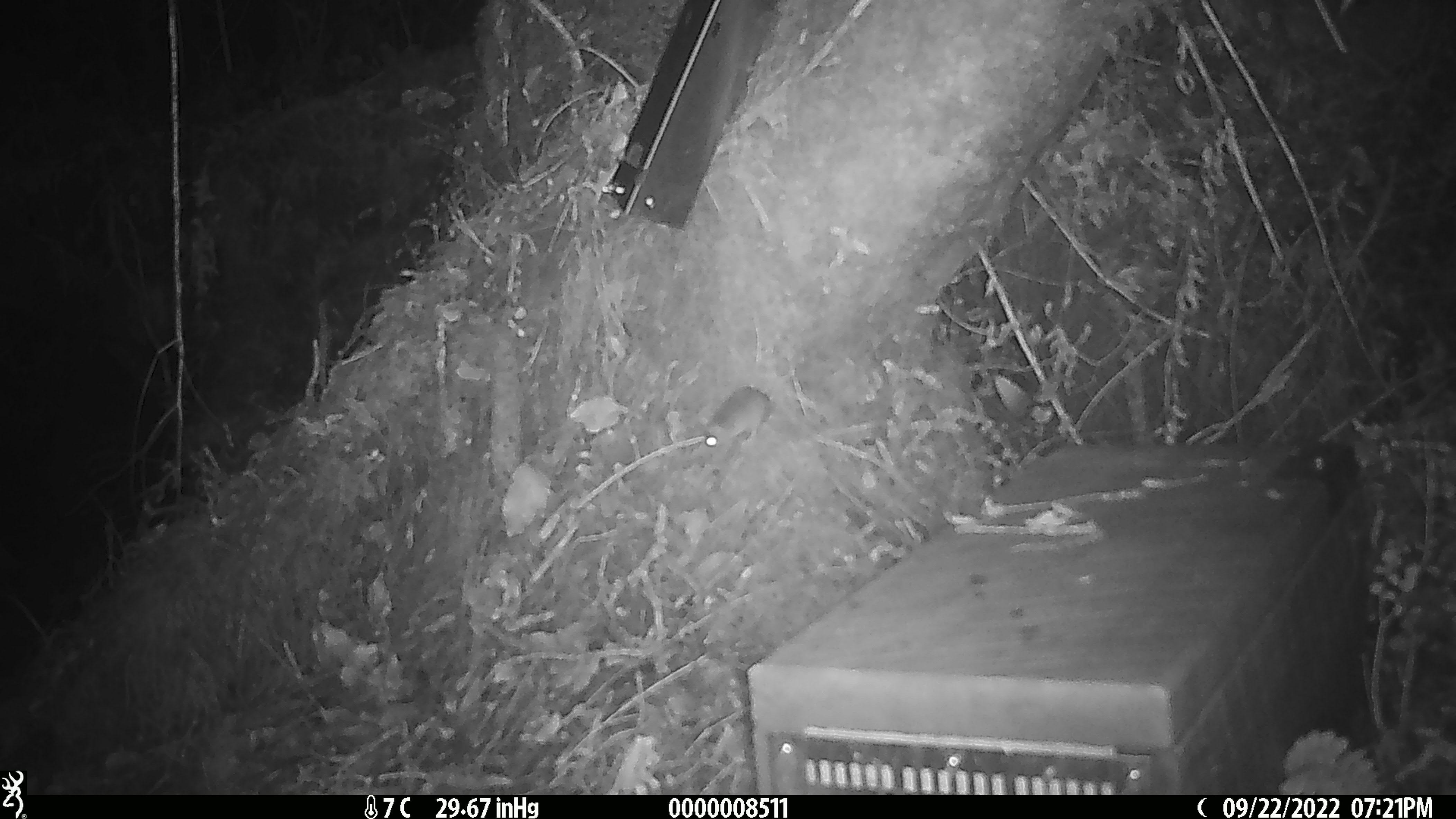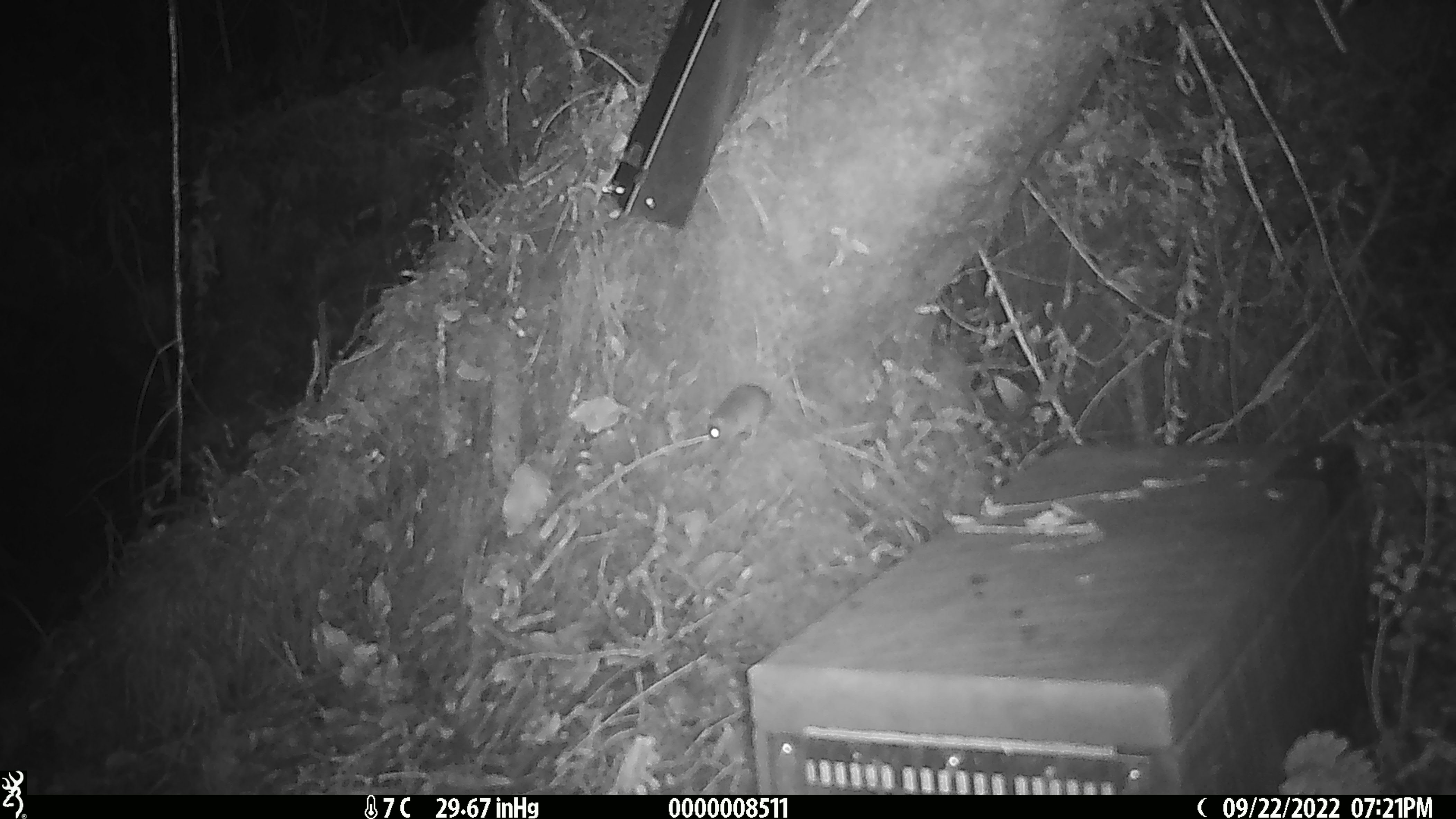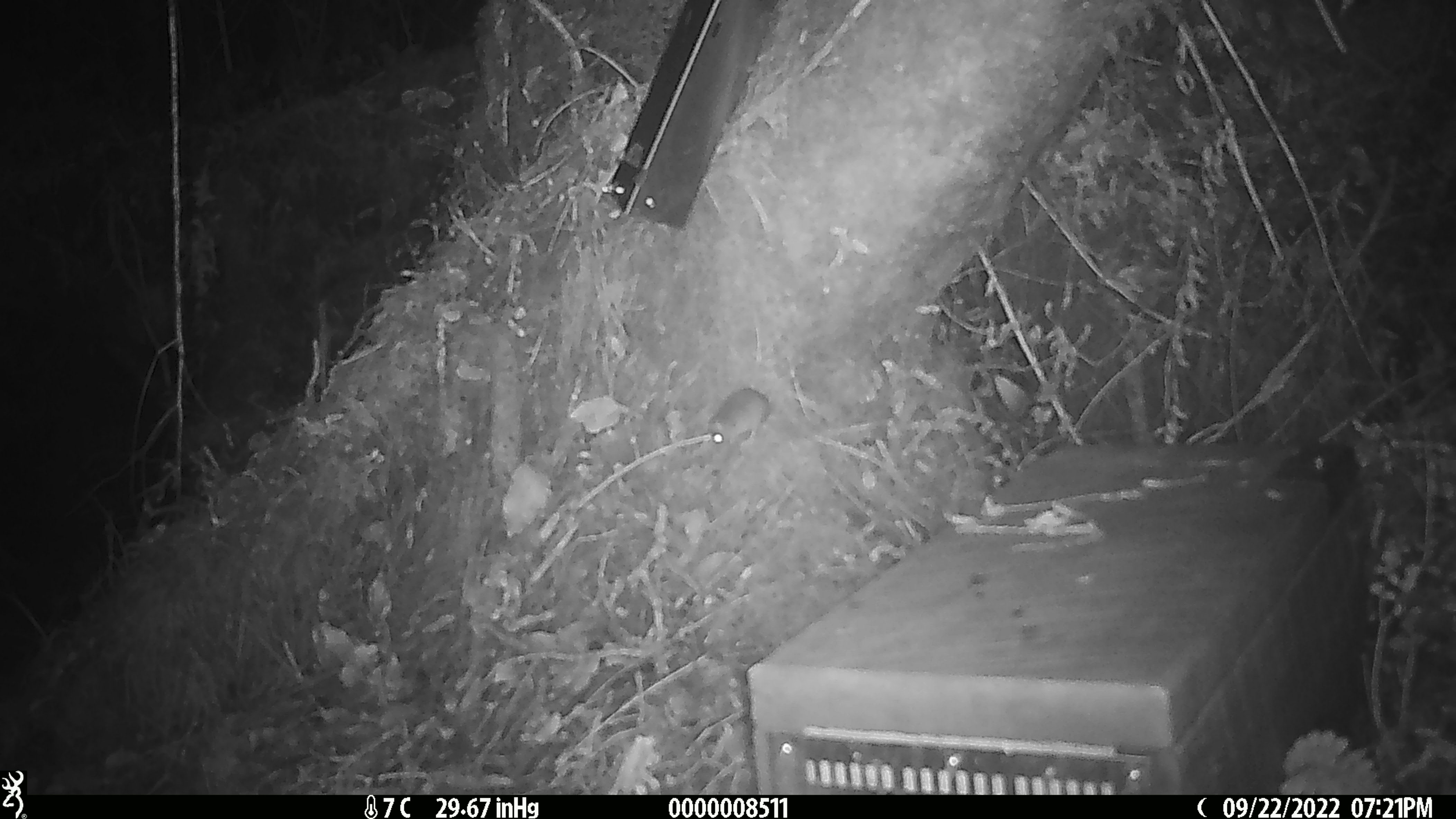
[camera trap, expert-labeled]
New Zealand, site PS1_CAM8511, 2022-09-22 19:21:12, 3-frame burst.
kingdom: Animalia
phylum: Chordata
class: Mammalia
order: Rodentia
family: Muridae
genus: Mus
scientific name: Mus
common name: mouse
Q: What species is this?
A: Mouse (Mus).